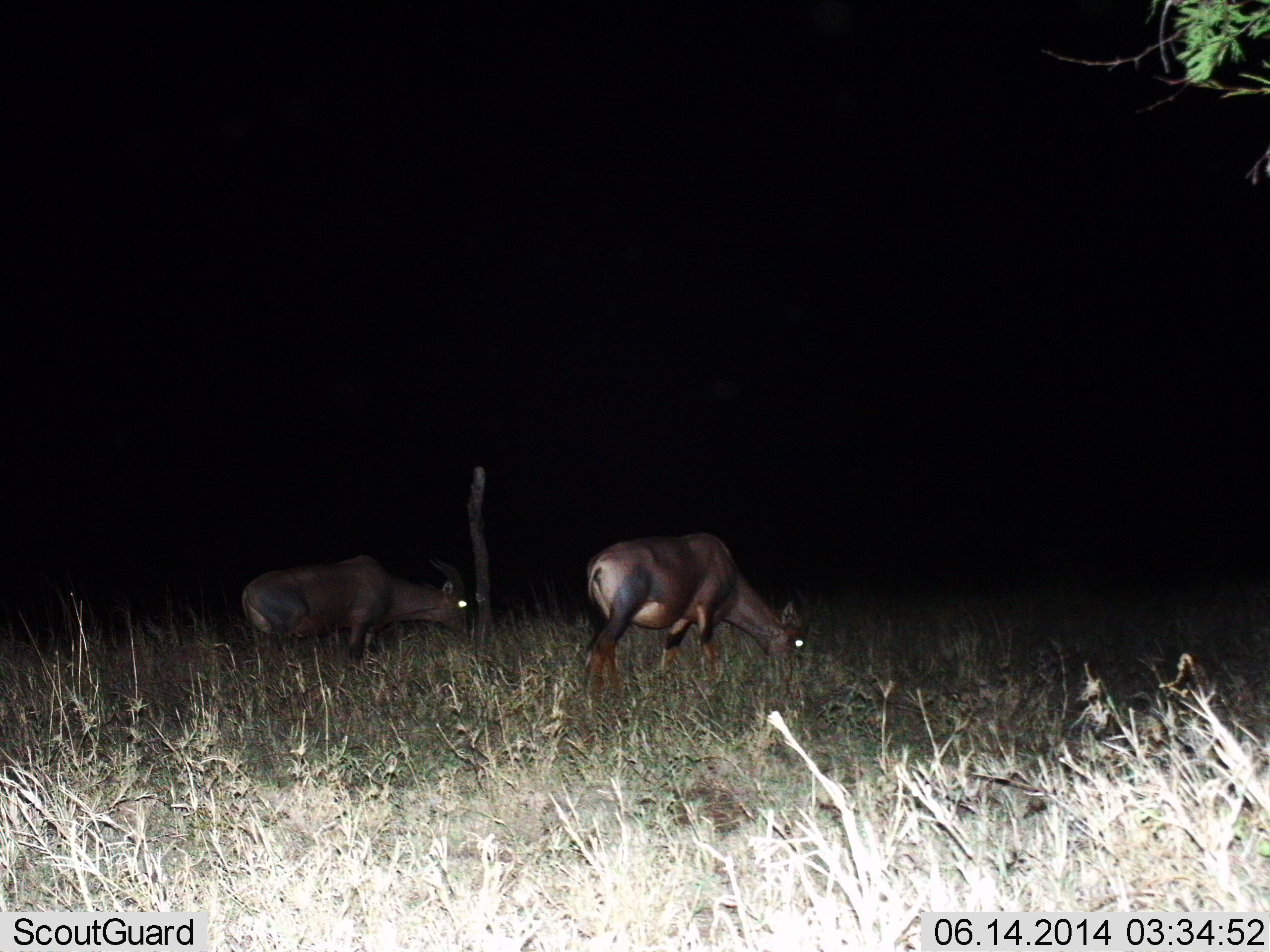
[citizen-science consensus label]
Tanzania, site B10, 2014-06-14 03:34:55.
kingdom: Animalia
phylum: Chordata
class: Mammalia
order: Artiodactyla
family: Bovidae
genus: Damaliscus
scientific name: Damaliscus lunatus jimela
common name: topi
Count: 2.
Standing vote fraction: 40%.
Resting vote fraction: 0%.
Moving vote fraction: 0%.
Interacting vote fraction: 0%.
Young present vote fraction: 0%.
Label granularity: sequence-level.